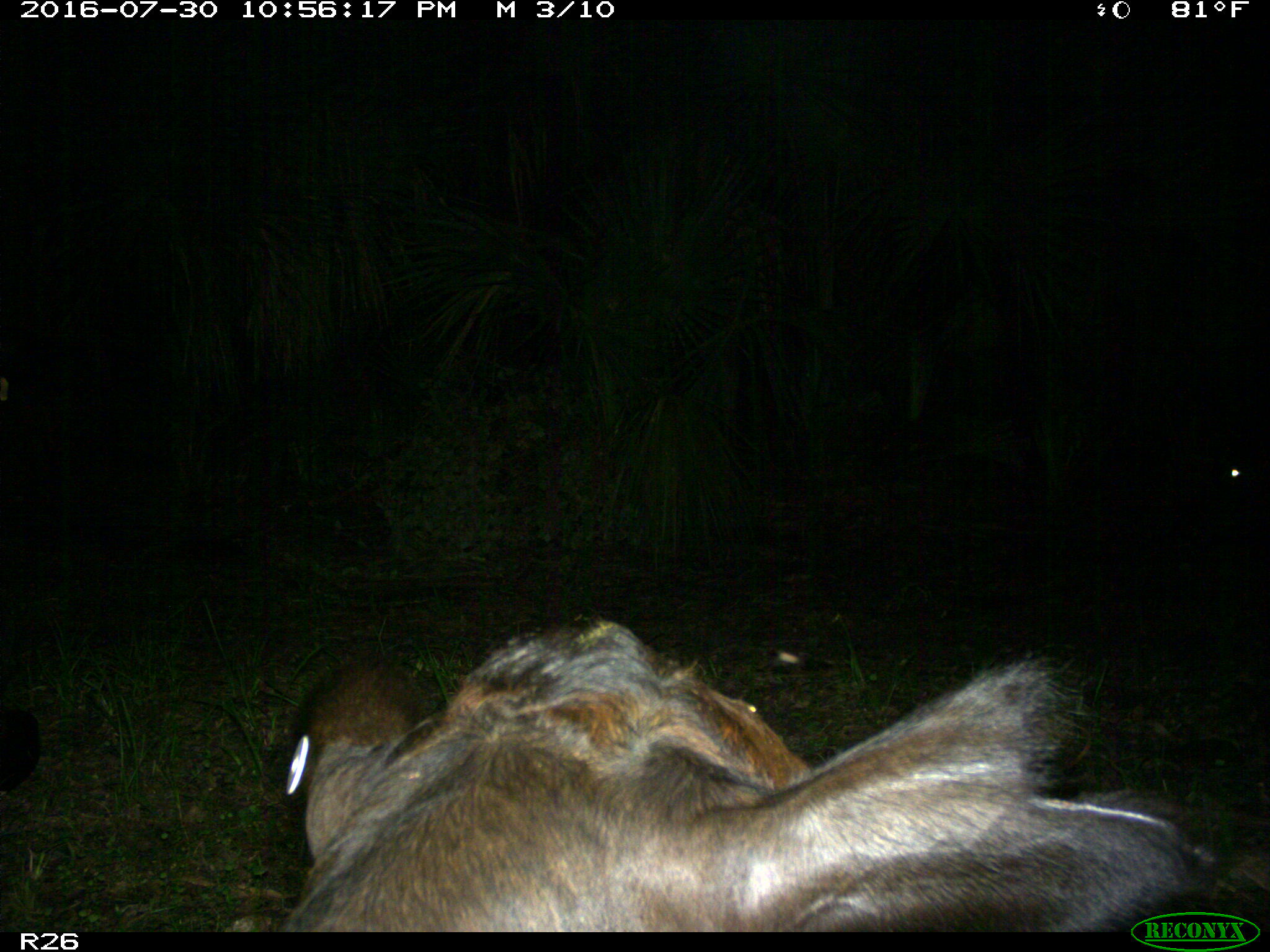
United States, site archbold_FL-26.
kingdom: Animalia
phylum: Chordata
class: Mammalia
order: Artiodactyla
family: Bovidae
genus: Bos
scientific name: Bos taurus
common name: domestic cow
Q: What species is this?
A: Bos taurus (domestic cow).